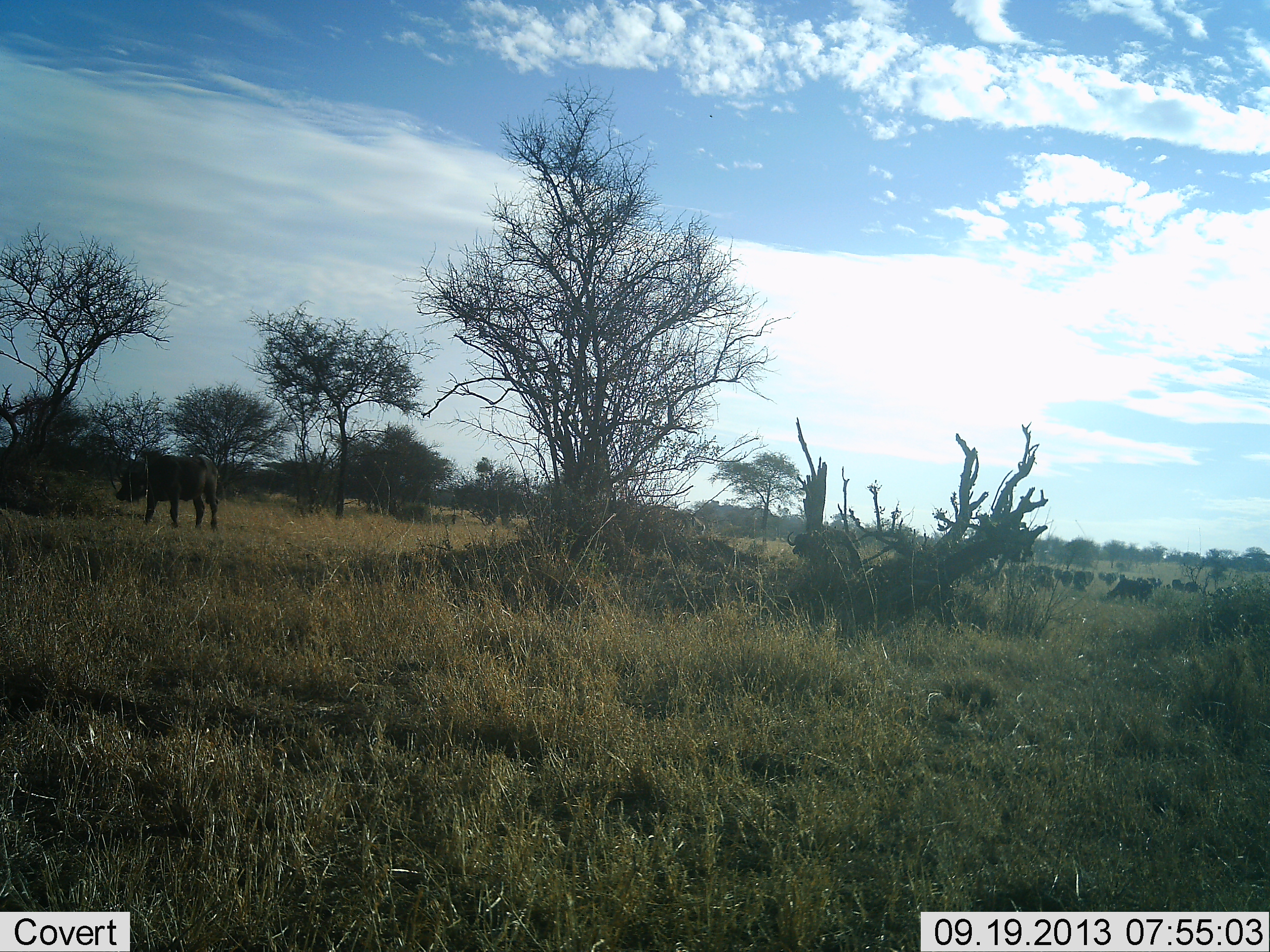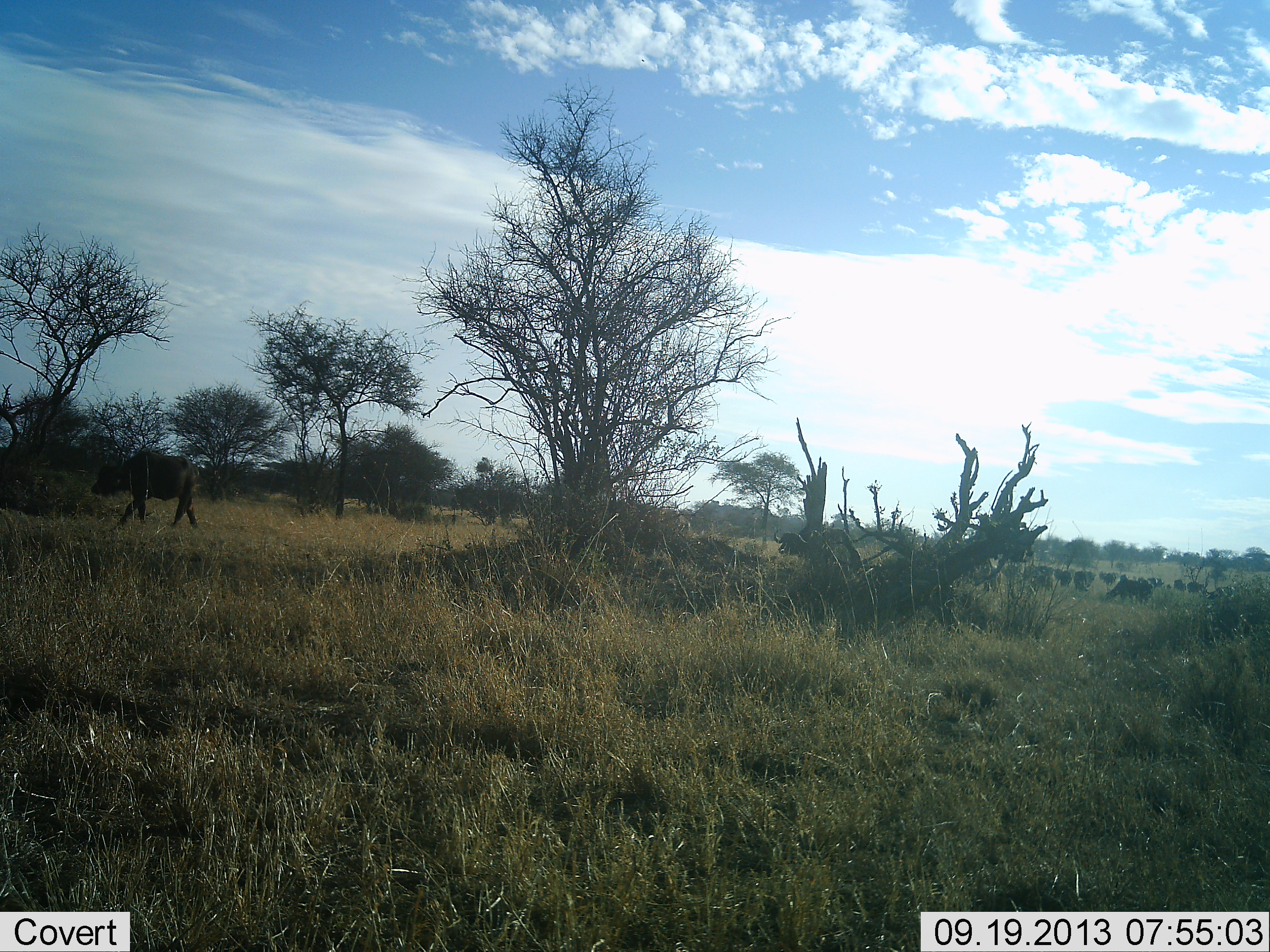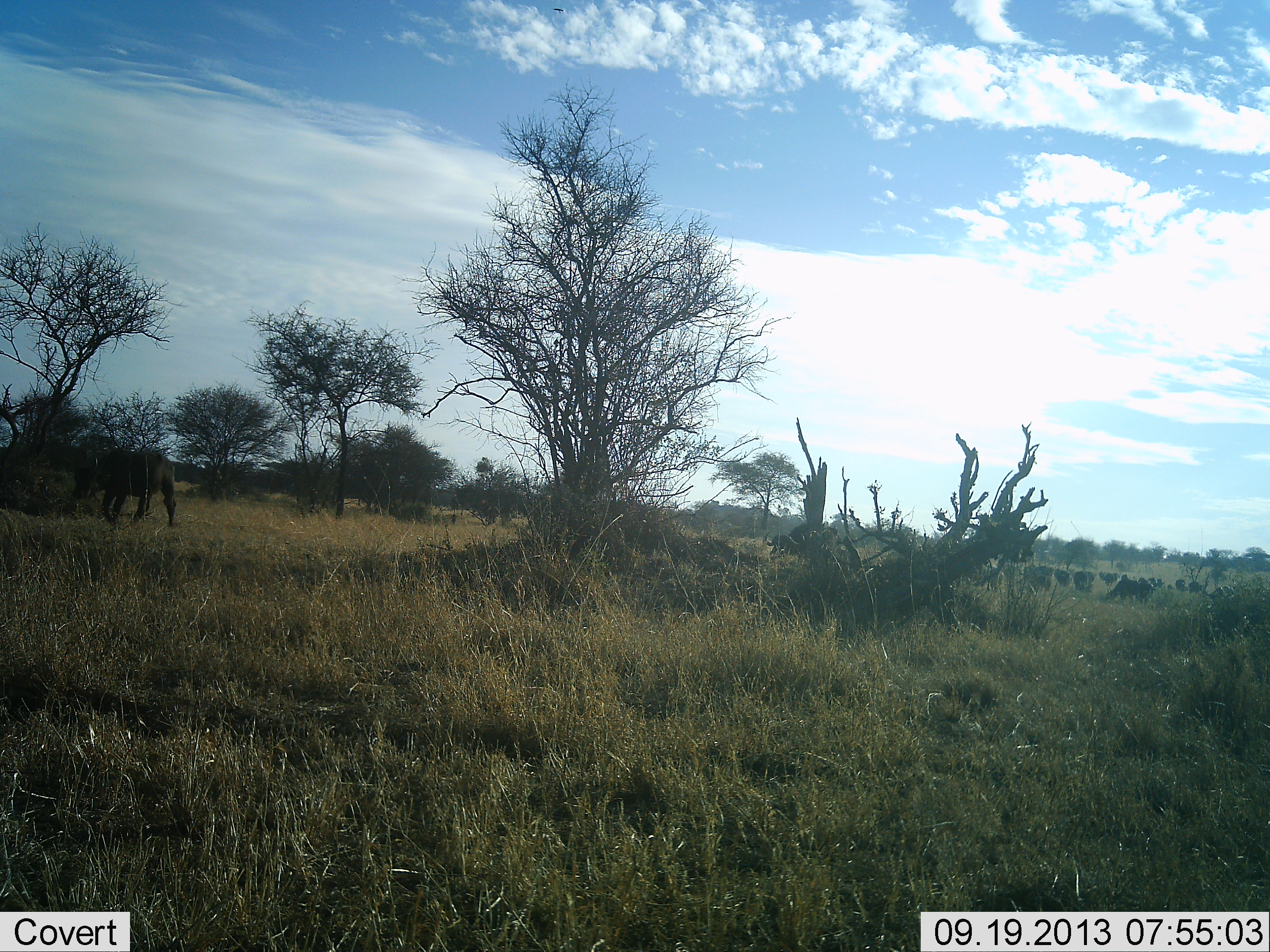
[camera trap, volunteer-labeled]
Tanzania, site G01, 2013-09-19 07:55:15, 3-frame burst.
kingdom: Animalia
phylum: Chordata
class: Mammalia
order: Artiodactyla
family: Bovidae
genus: Syncerus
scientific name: Syncerus caffer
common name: cape buffalo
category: buffalo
Buffalo (cape buffalo) (Syncerus caffer), count 11-50. Behavior (volunteer vote fractions): standing 27%, resting 0%, moving 100%, interacting 13%. Young present (vote fraction): 0%. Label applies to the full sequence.